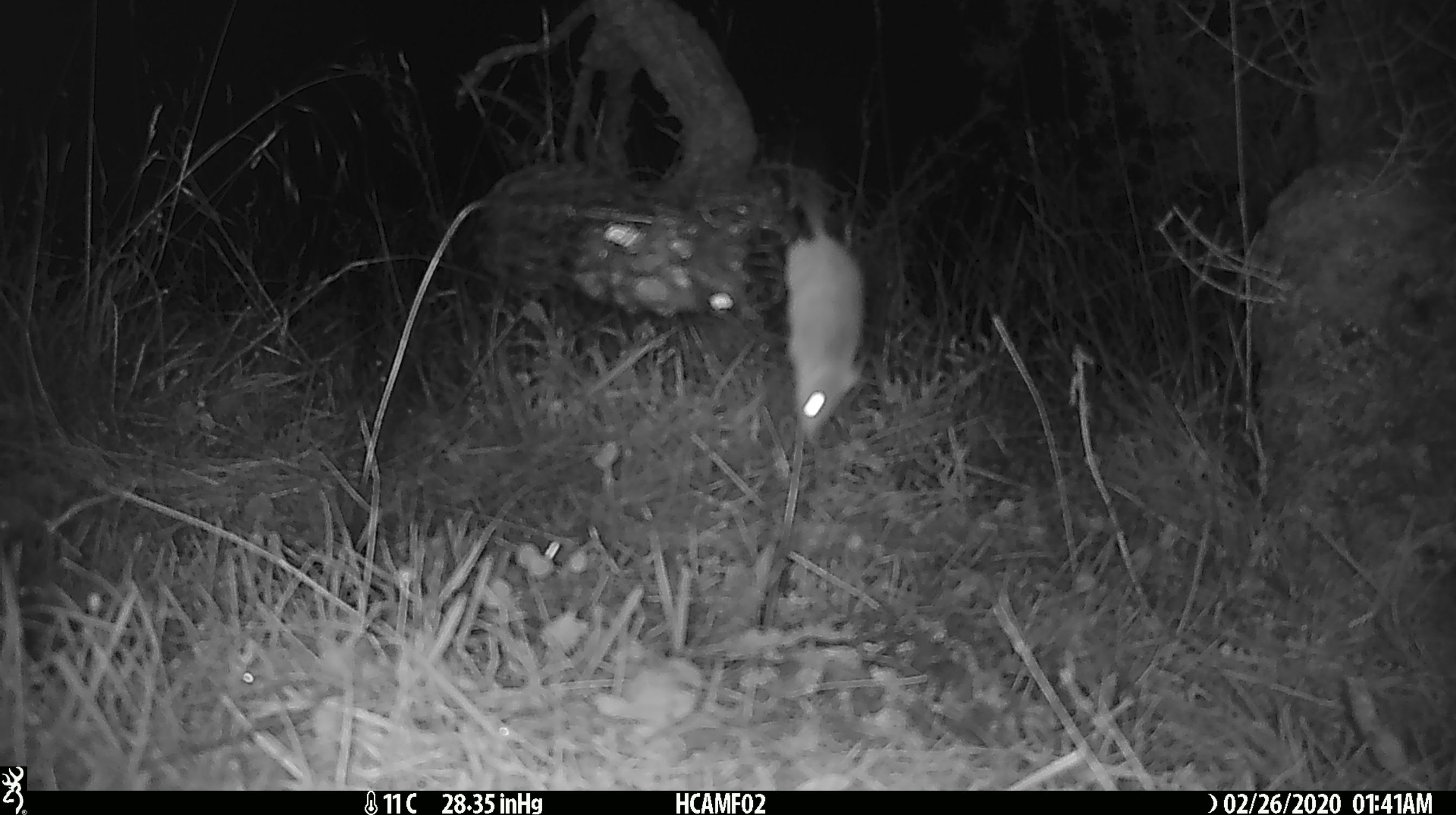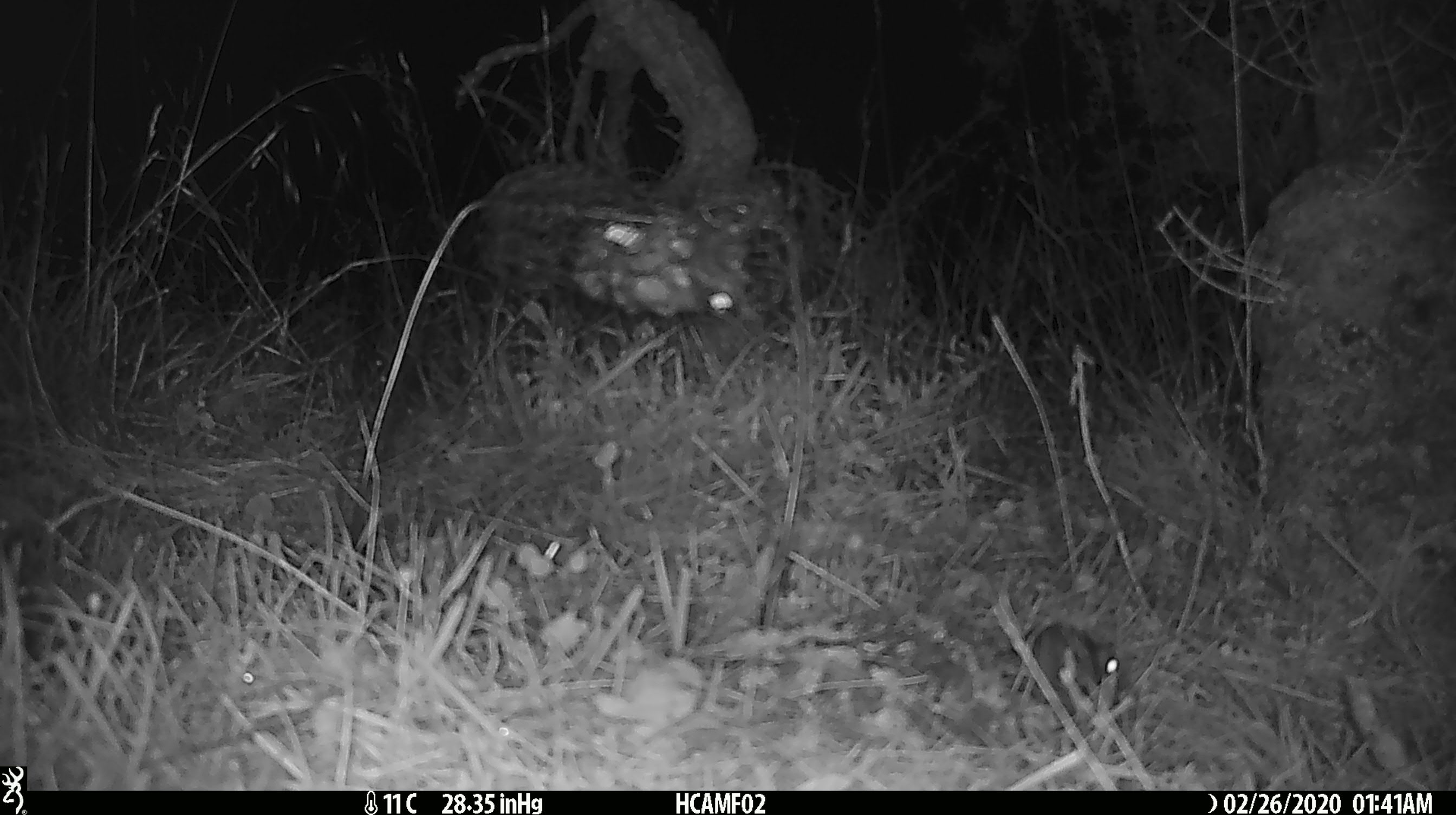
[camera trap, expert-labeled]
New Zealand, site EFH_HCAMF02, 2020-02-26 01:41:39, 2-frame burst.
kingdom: Animalia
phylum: Chordata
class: Mammalia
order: Rodentia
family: Muridae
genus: Mus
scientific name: Mus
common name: mouse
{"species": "mouse (Mus)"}